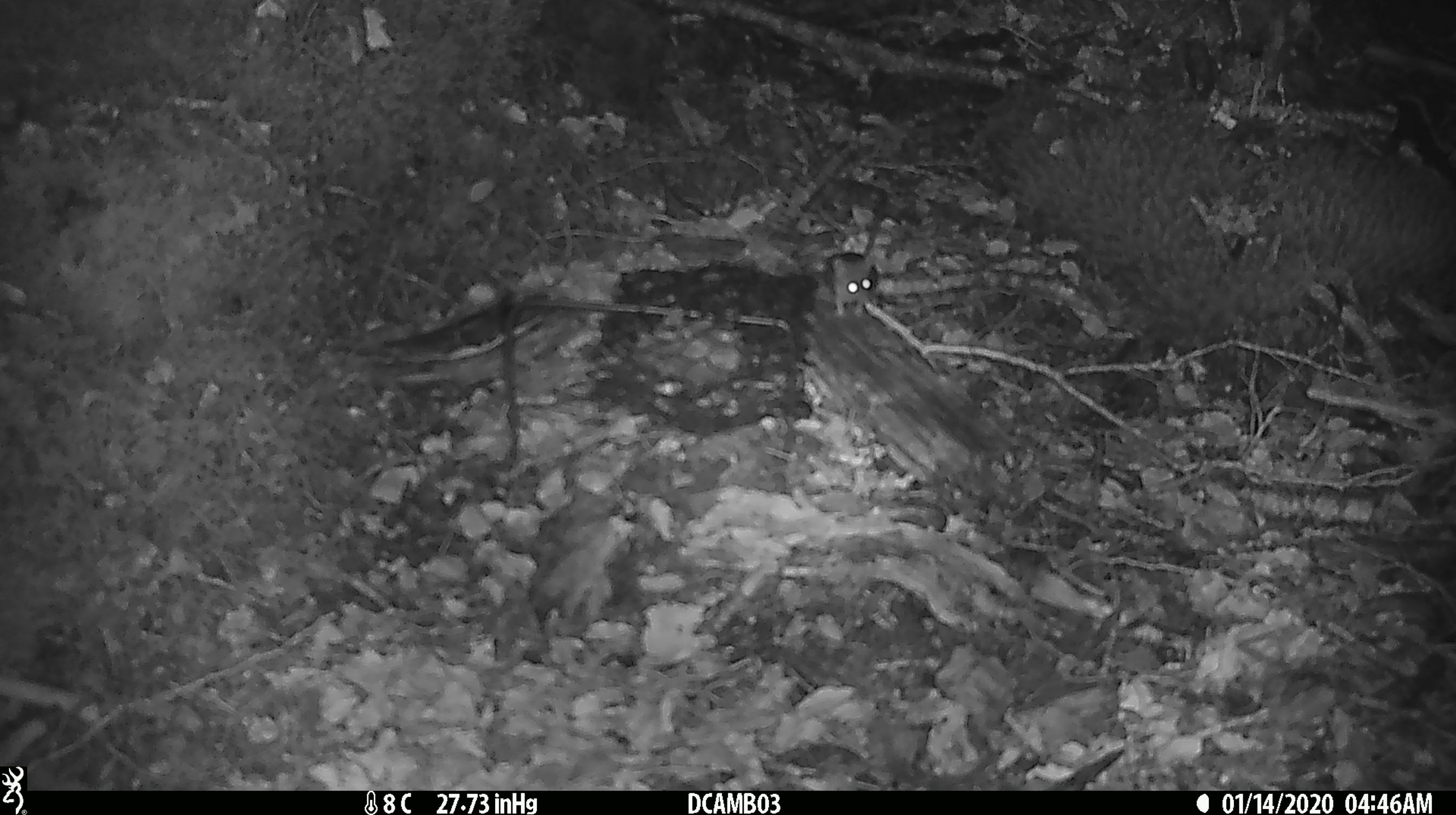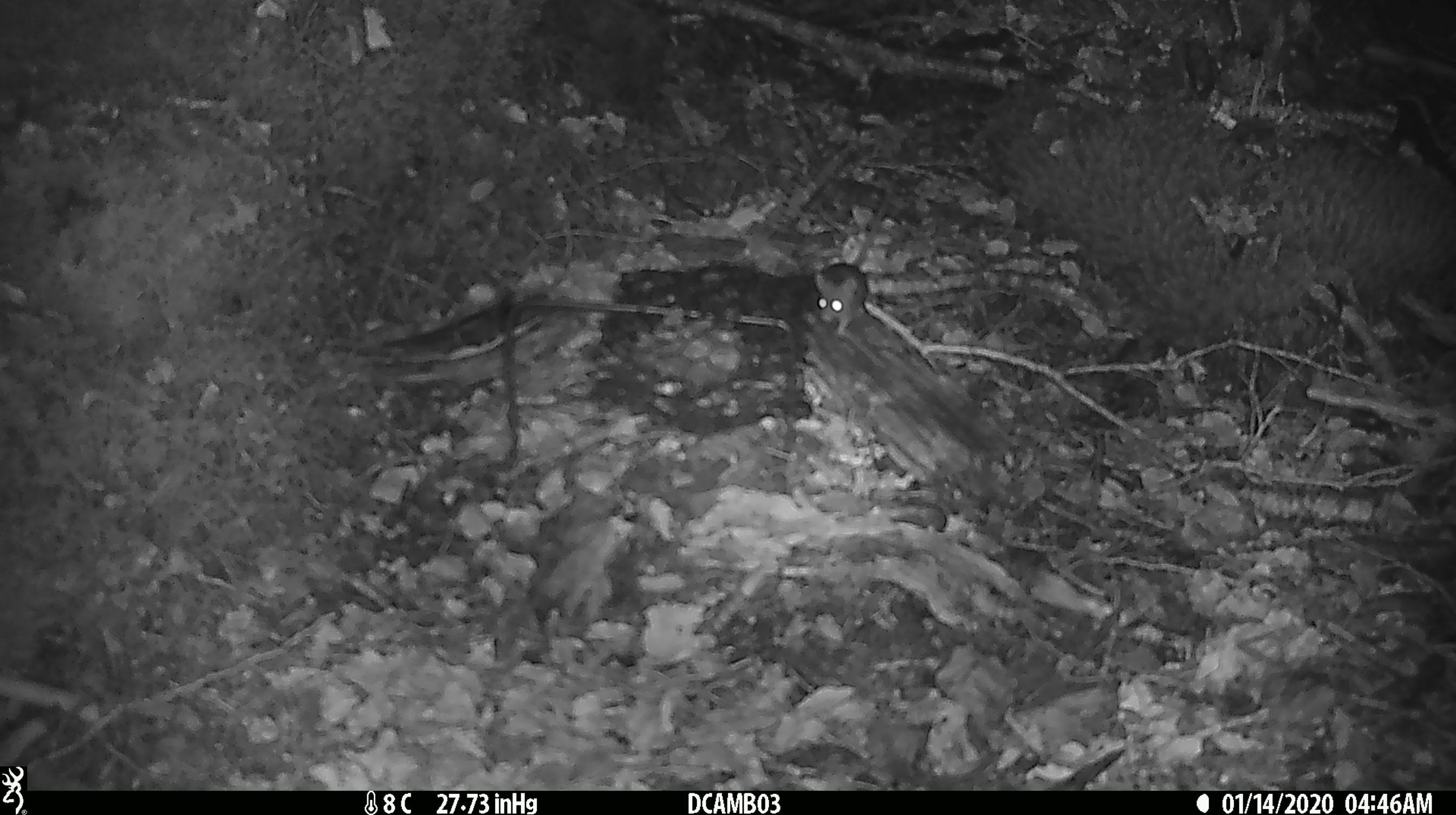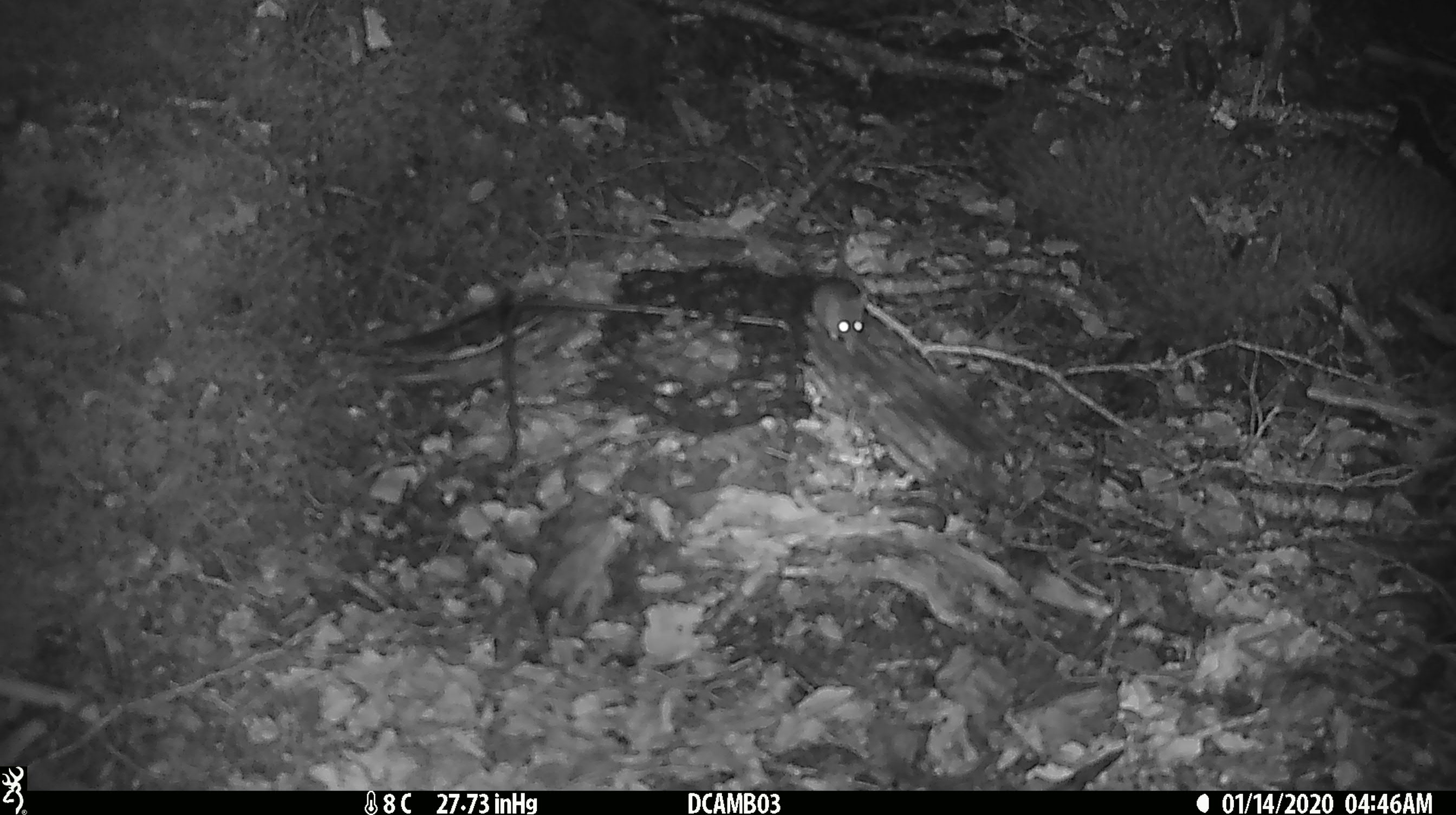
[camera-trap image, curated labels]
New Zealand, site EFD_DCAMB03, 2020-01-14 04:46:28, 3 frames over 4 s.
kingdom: Animalia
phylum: Chordata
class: Mammalia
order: Rodentia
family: Muridae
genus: Mus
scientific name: Mus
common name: mouse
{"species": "mouse (Mus)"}